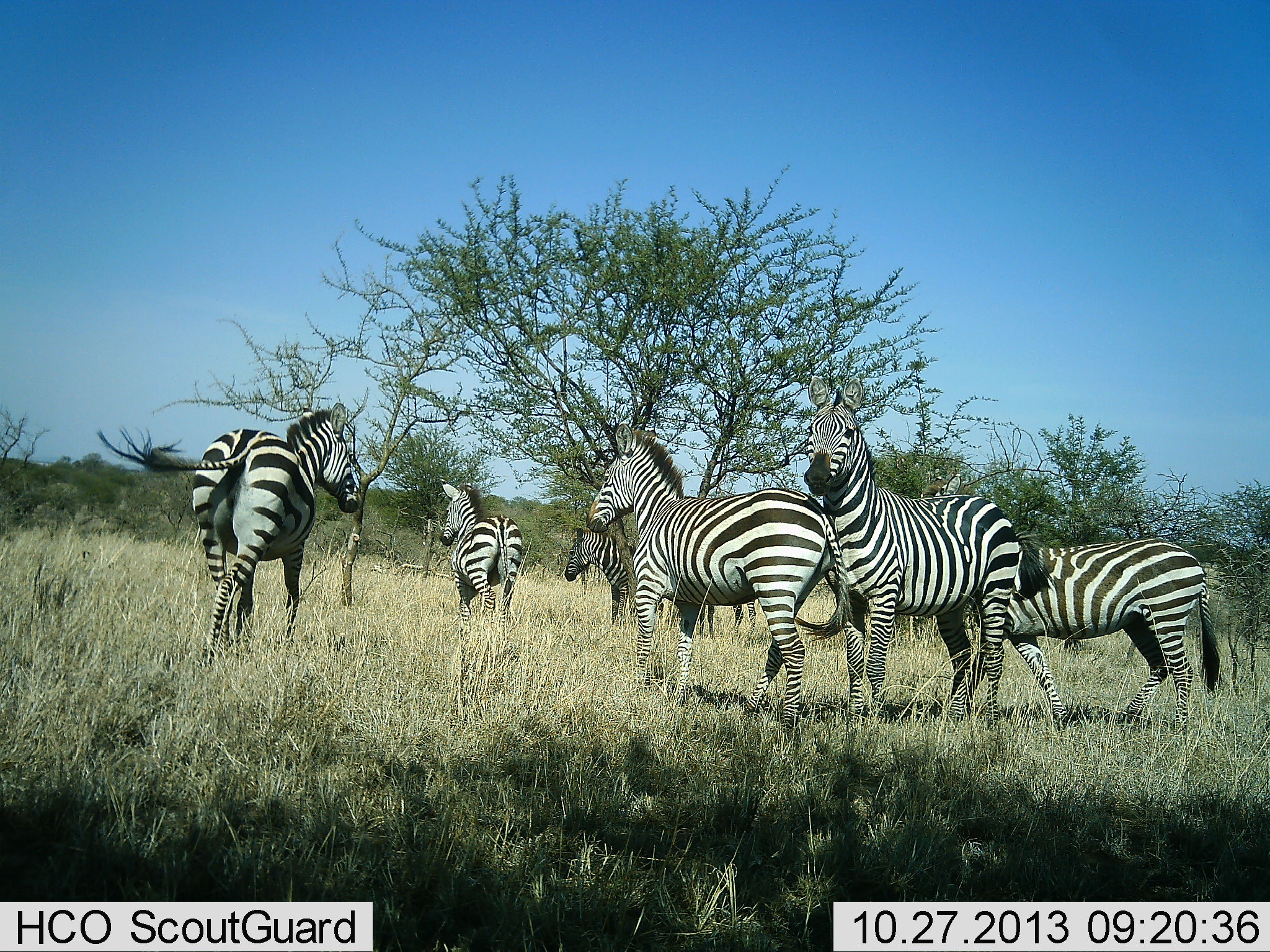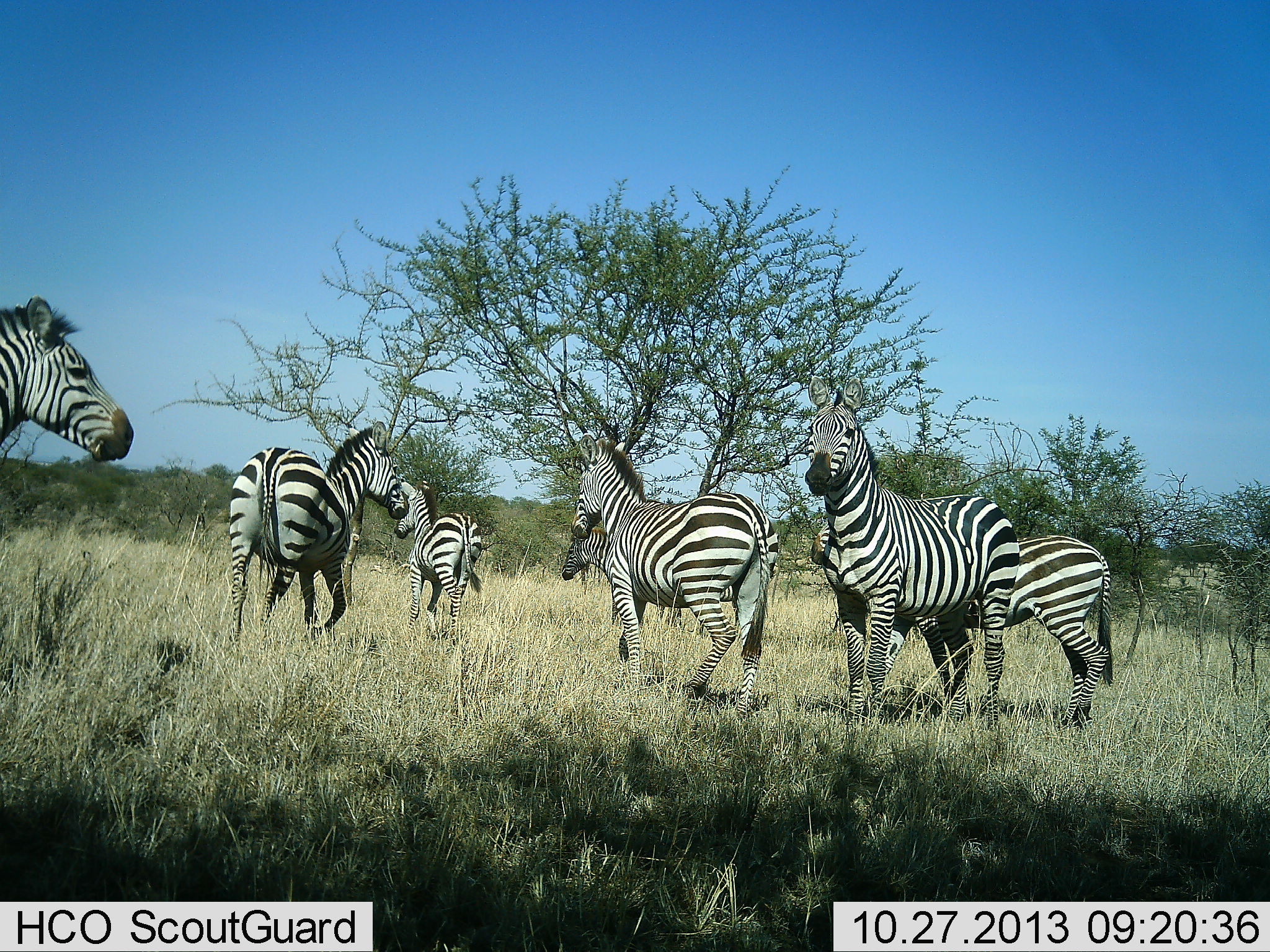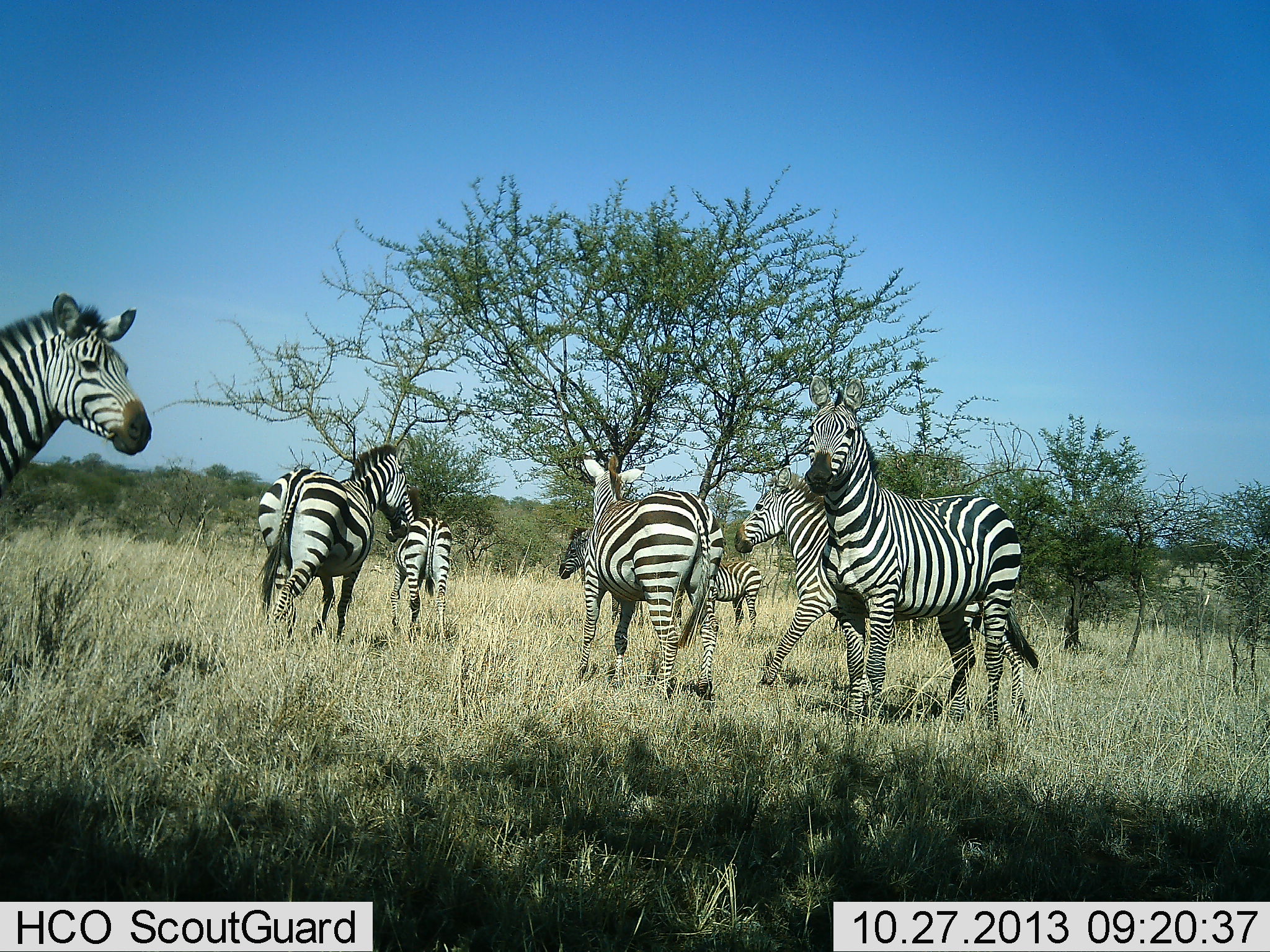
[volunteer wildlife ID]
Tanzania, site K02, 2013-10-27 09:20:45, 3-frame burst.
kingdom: Animalia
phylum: Chordata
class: Mammalia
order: Perissodactyla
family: Equidae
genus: Equus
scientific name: Equus quagga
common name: plains zebra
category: zebra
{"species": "zebra (plains zebra) (Equus quagga)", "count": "7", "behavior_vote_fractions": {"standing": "43%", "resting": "0%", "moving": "93%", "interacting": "7%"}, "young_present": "0%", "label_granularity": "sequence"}